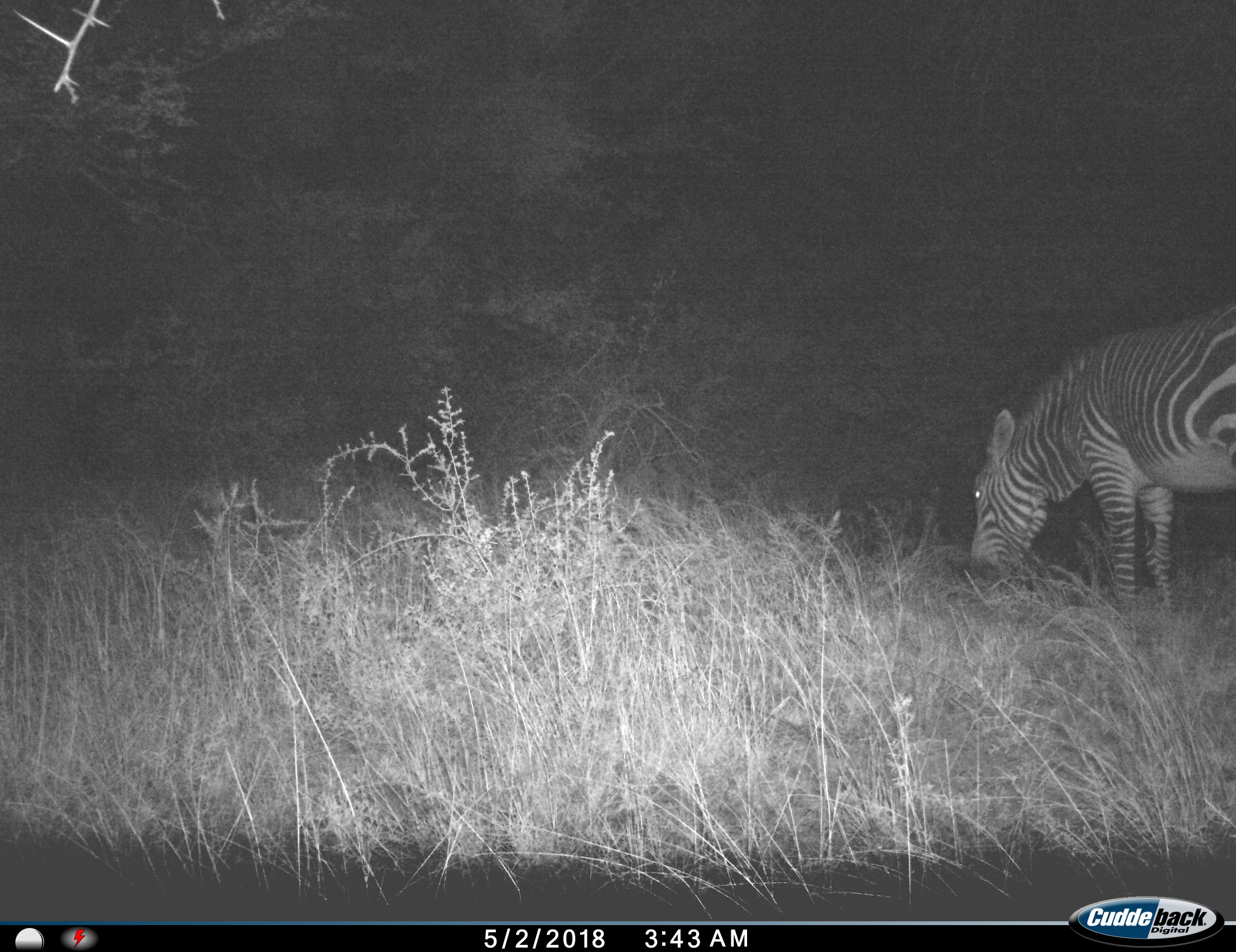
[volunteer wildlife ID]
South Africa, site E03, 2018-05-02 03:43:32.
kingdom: Animalia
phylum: Chordata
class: Mammalia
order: Perissodactyla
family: Equidae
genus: Equus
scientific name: Equus zebra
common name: mountain zebra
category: zebramountain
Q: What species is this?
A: Zebramountain (mountain zebra) (Equus zebra).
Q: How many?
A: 1.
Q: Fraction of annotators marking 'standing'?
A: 22%.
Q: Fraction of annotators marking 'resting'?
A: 0%.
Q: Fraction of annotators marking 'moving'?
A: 0%.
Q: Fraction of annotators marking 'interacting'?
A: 0%.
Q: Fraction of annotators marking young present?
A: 0%.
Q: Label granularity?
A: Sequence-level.